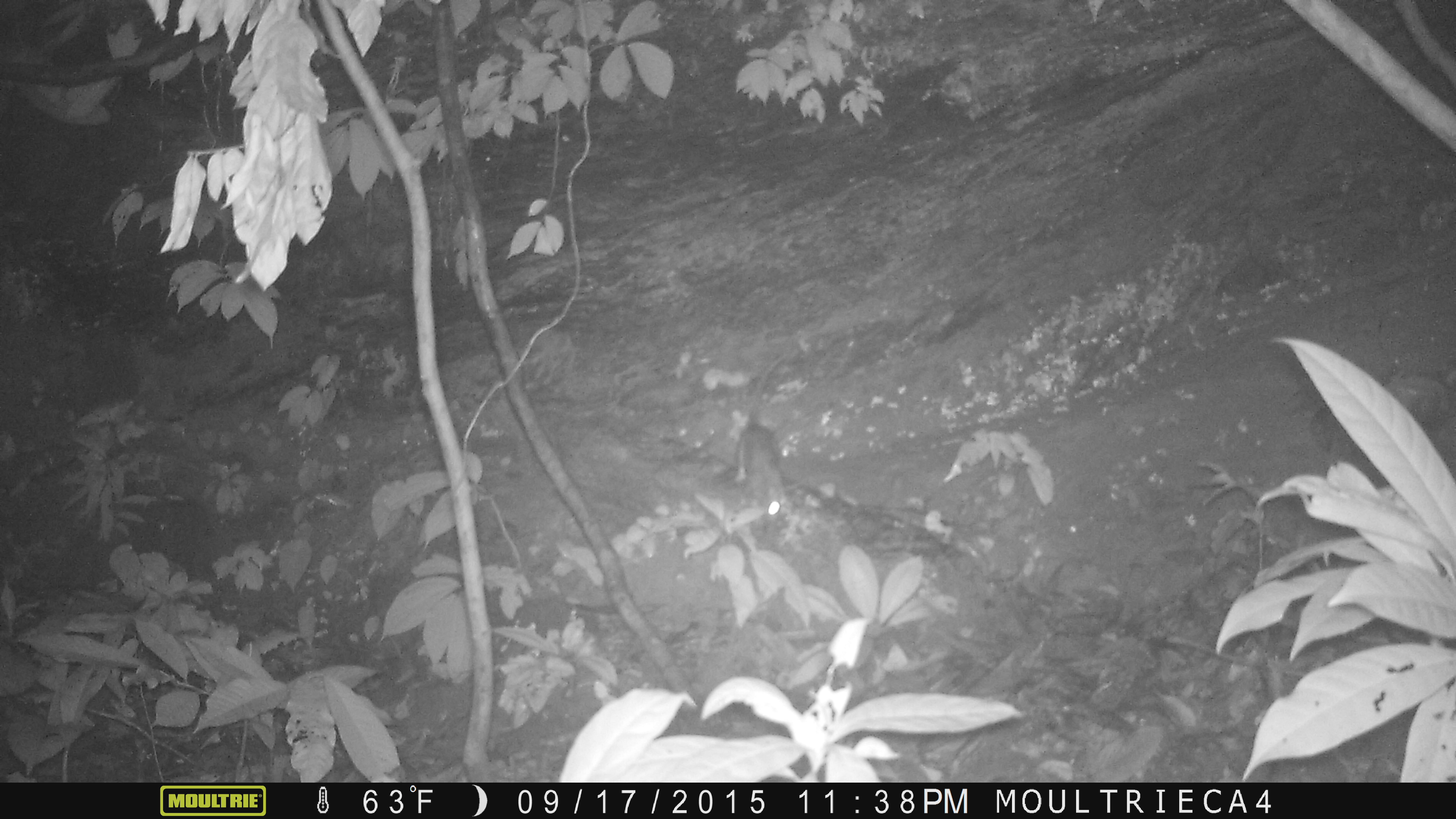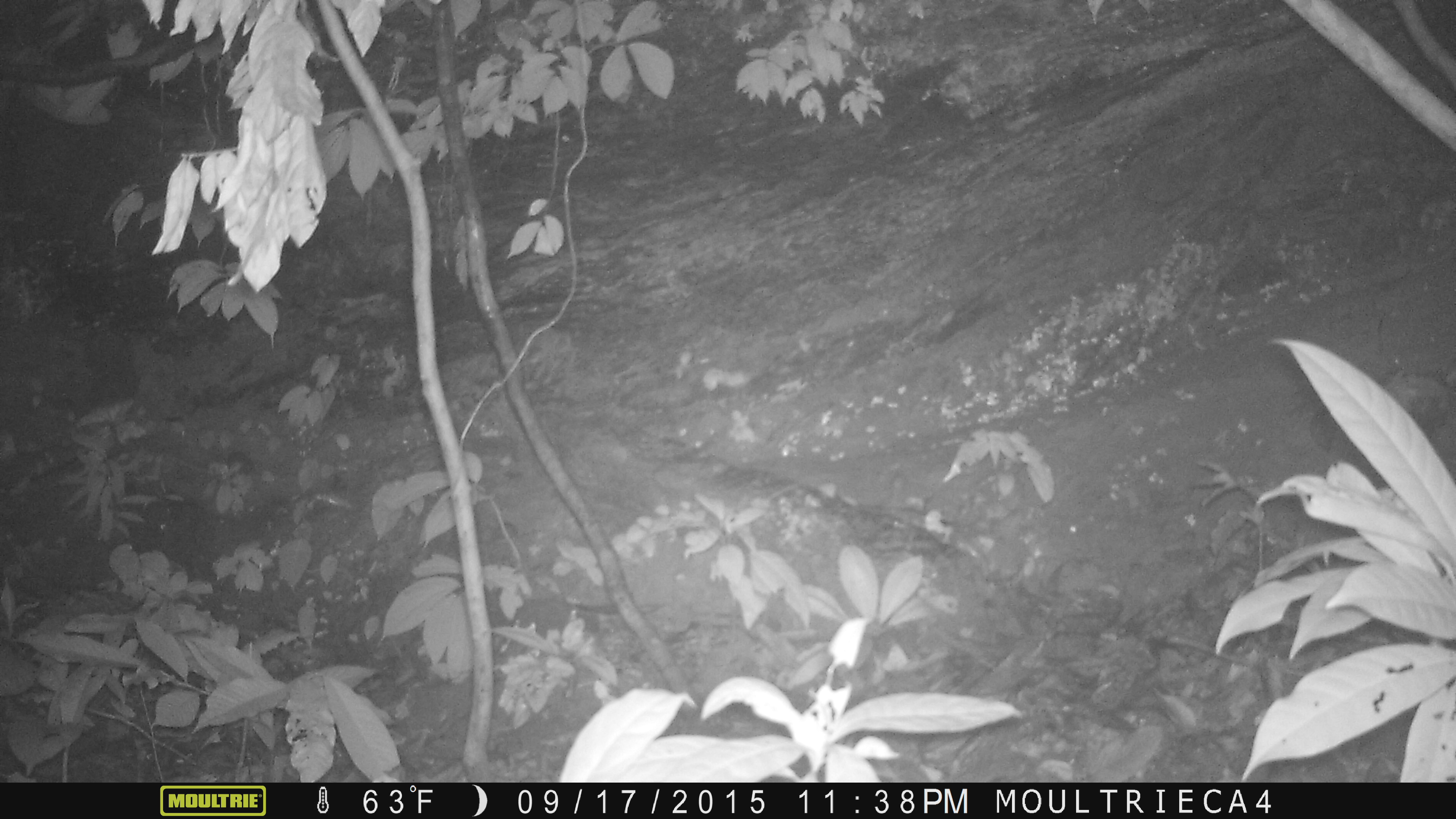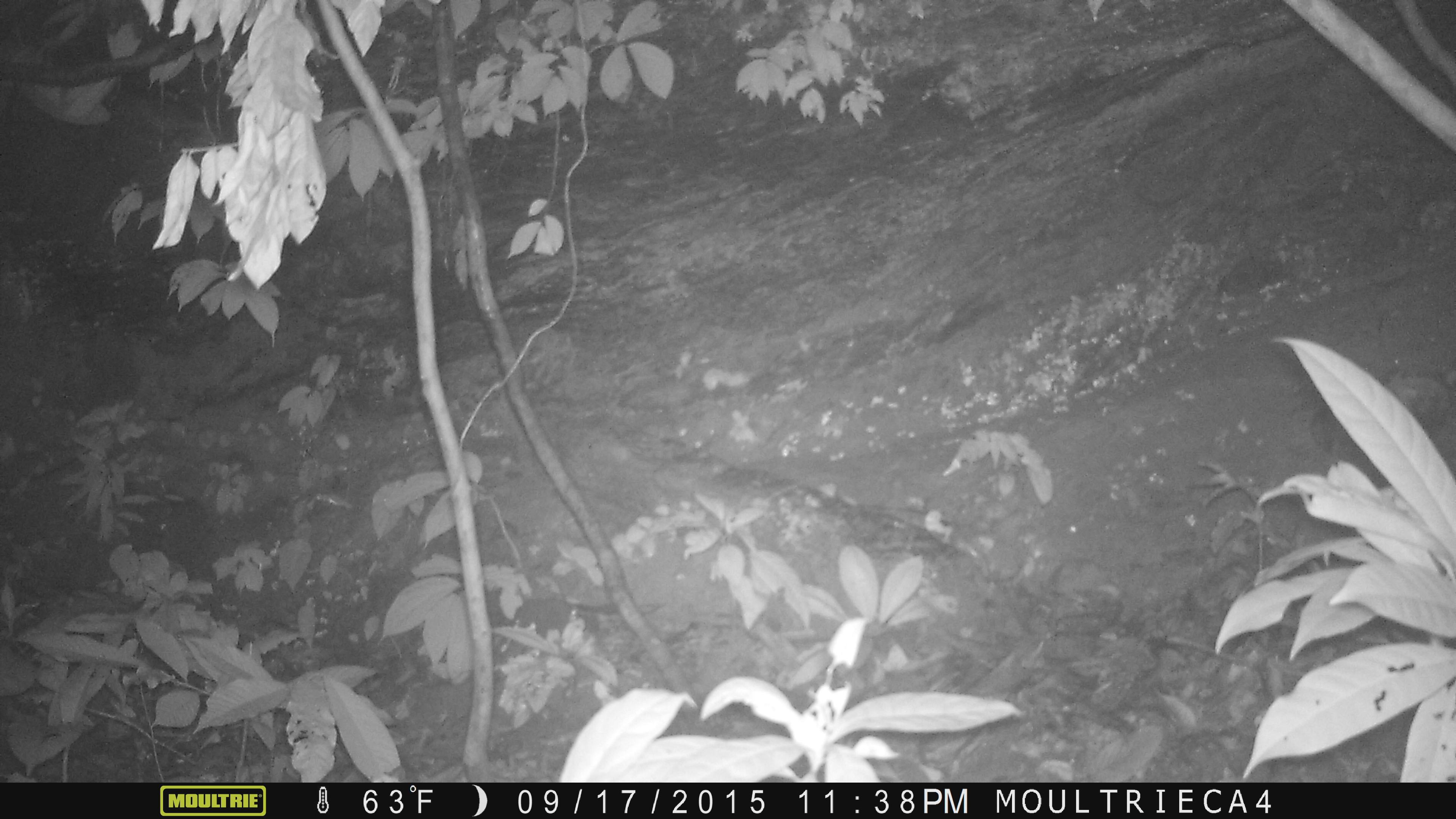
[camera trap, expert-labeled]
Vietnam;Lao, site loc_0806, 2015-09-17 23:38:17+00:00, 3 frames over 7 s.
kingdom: Animalia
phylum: Chordata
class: Mammalia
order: Rodentia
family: Muridae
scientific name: Muridae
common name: old-world mice and rats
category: unidentified murid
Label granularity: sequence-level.